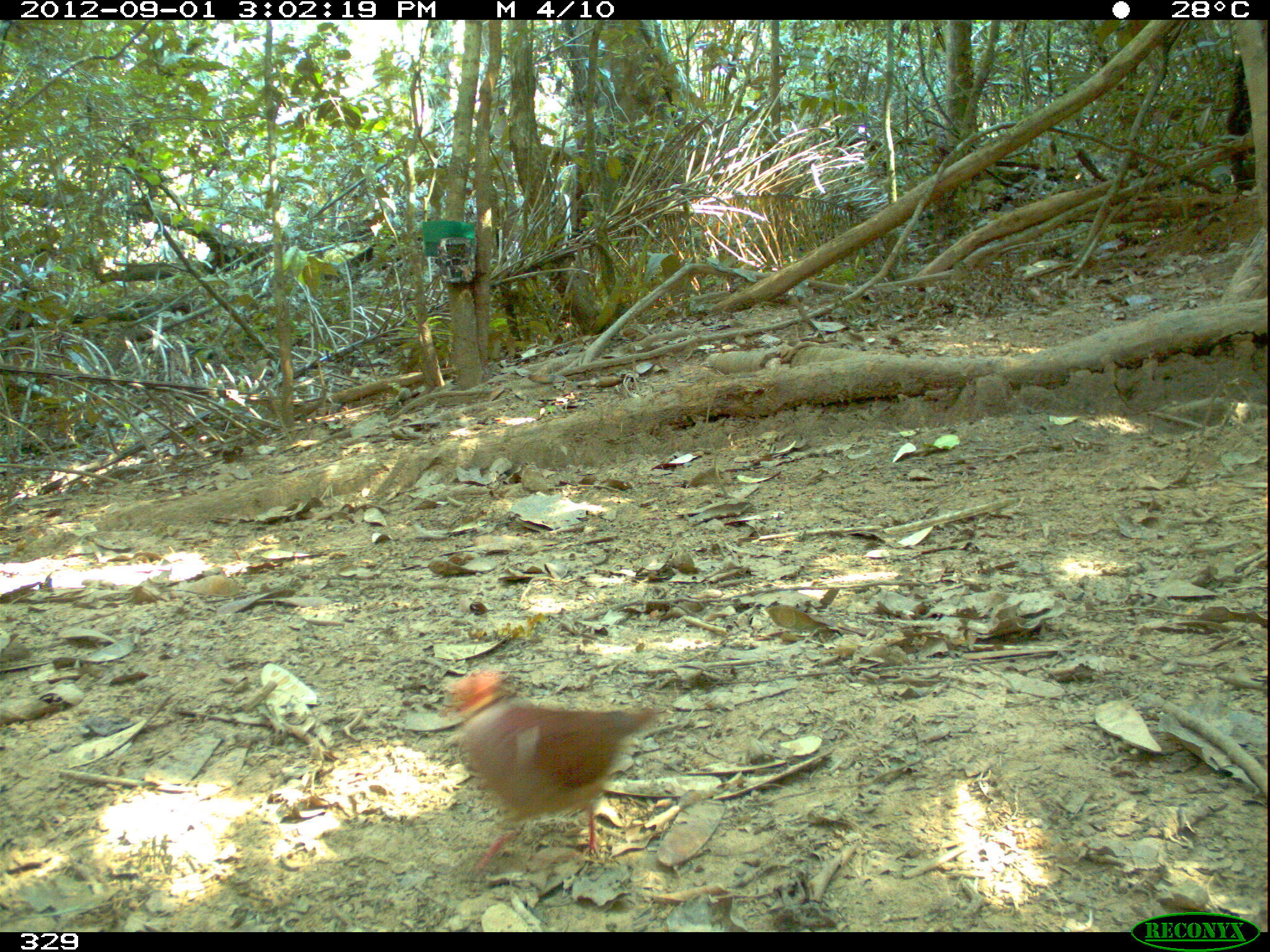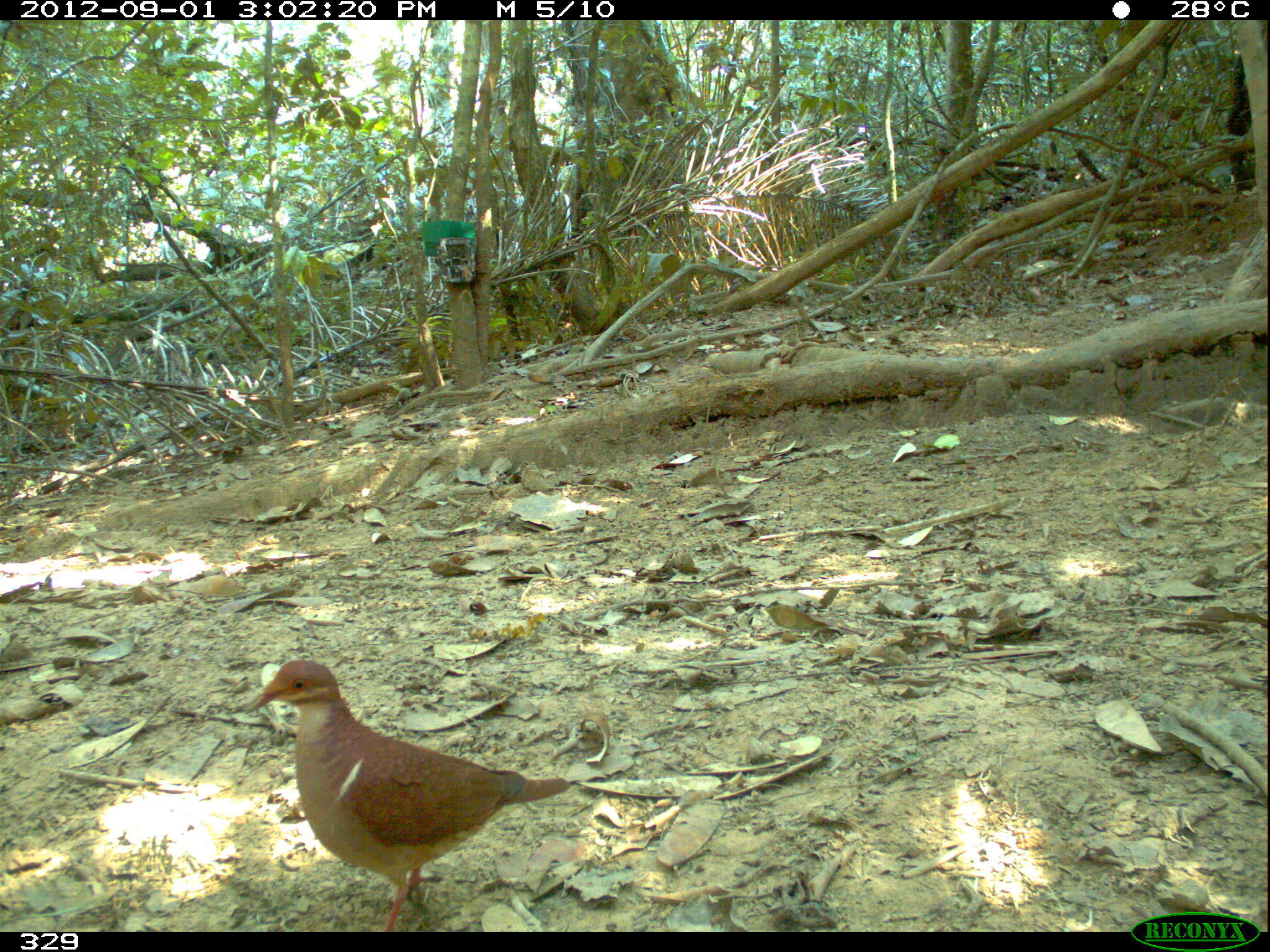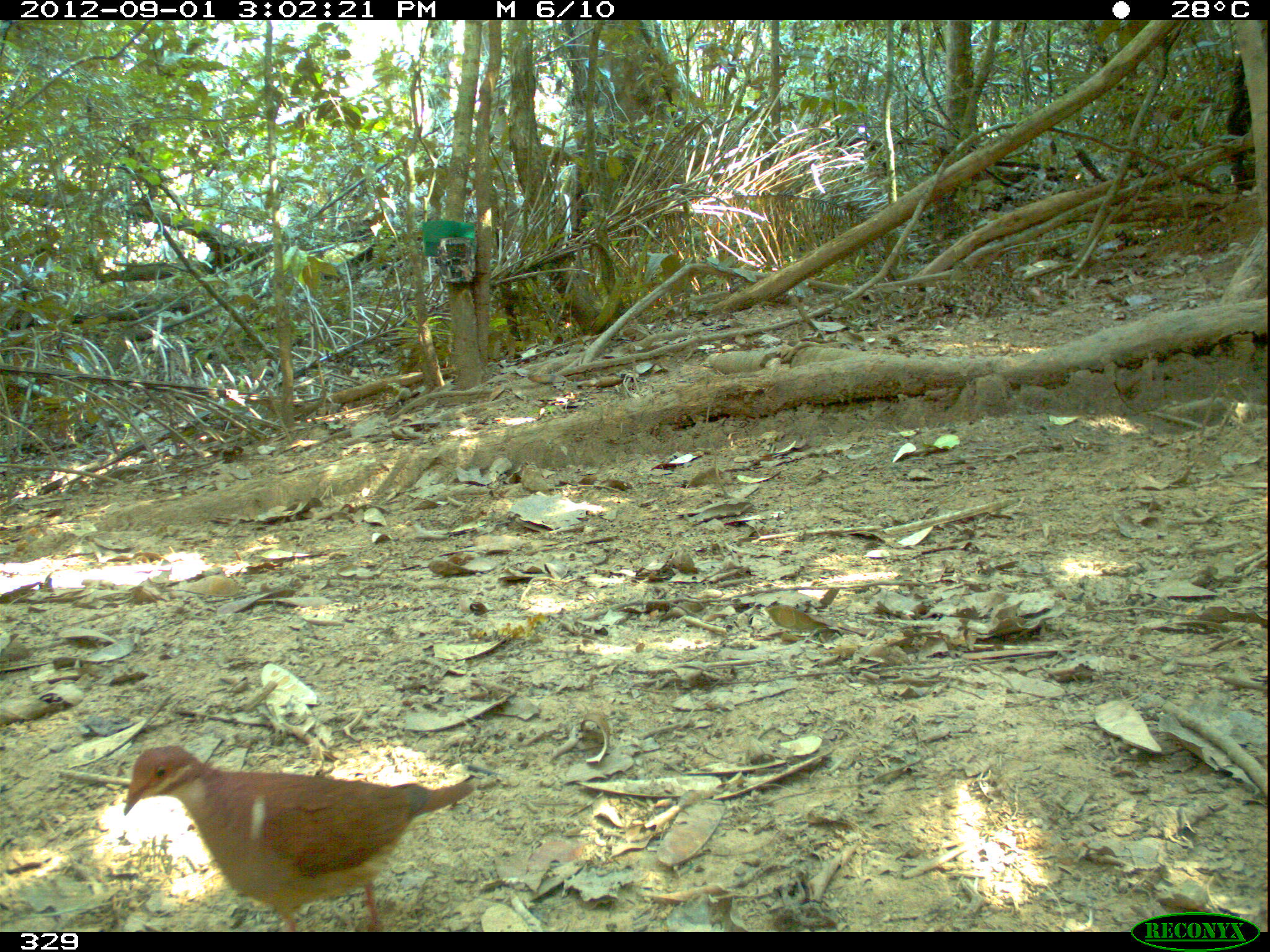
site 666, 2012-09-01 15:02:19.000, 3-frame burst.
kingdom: Animalia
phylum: Chordata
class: Aves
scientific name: Aves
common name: bird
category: unknown bird